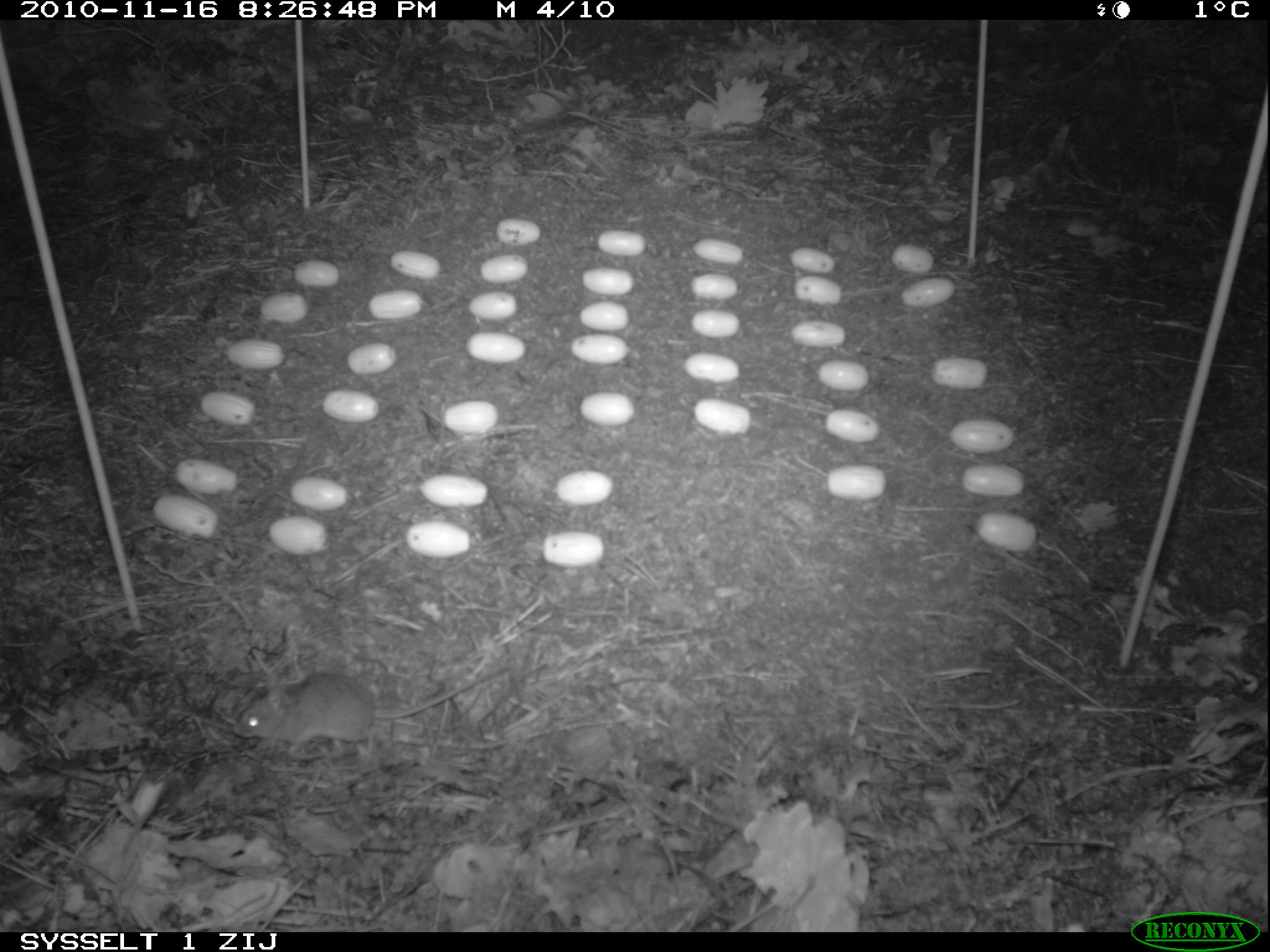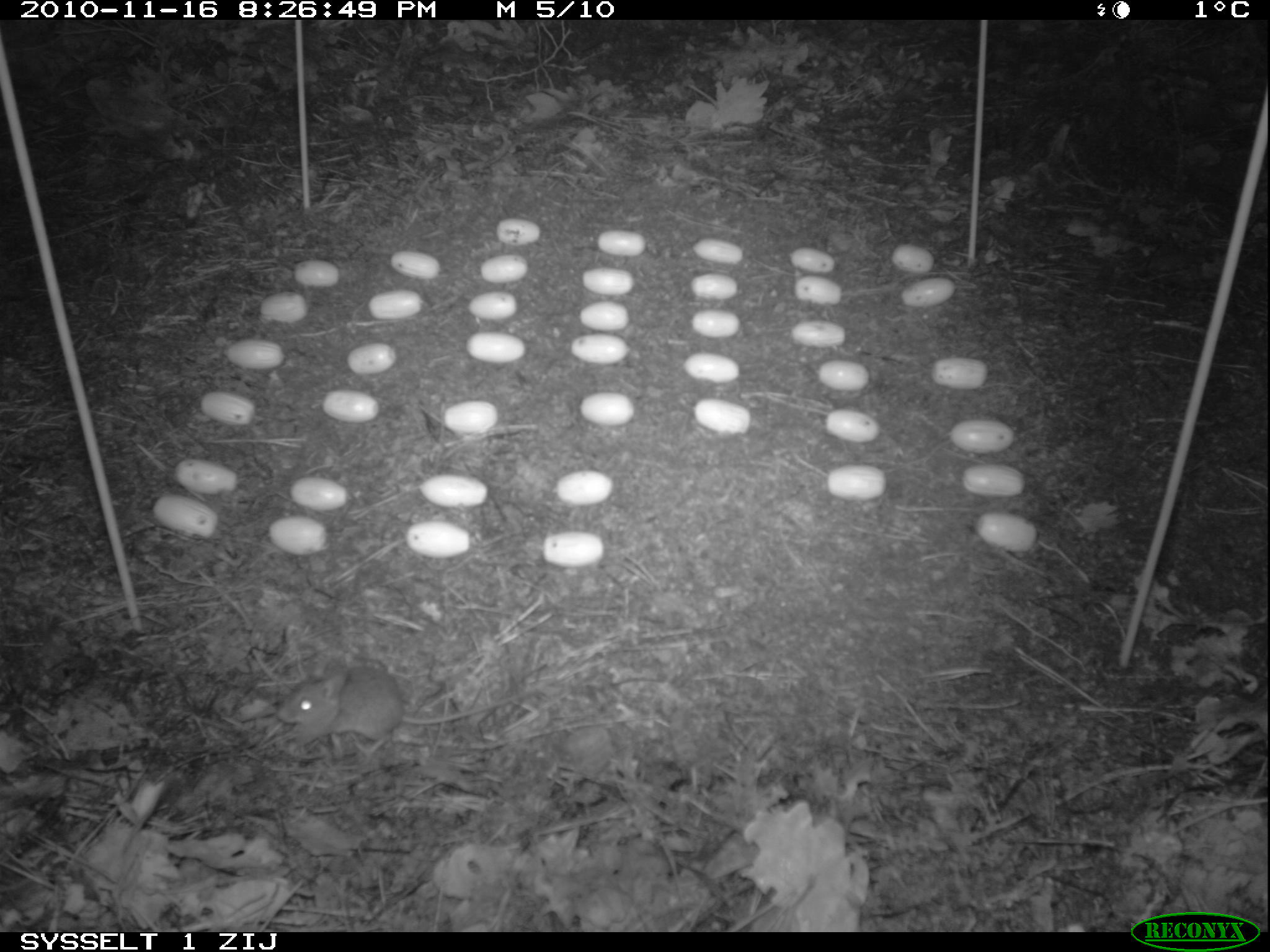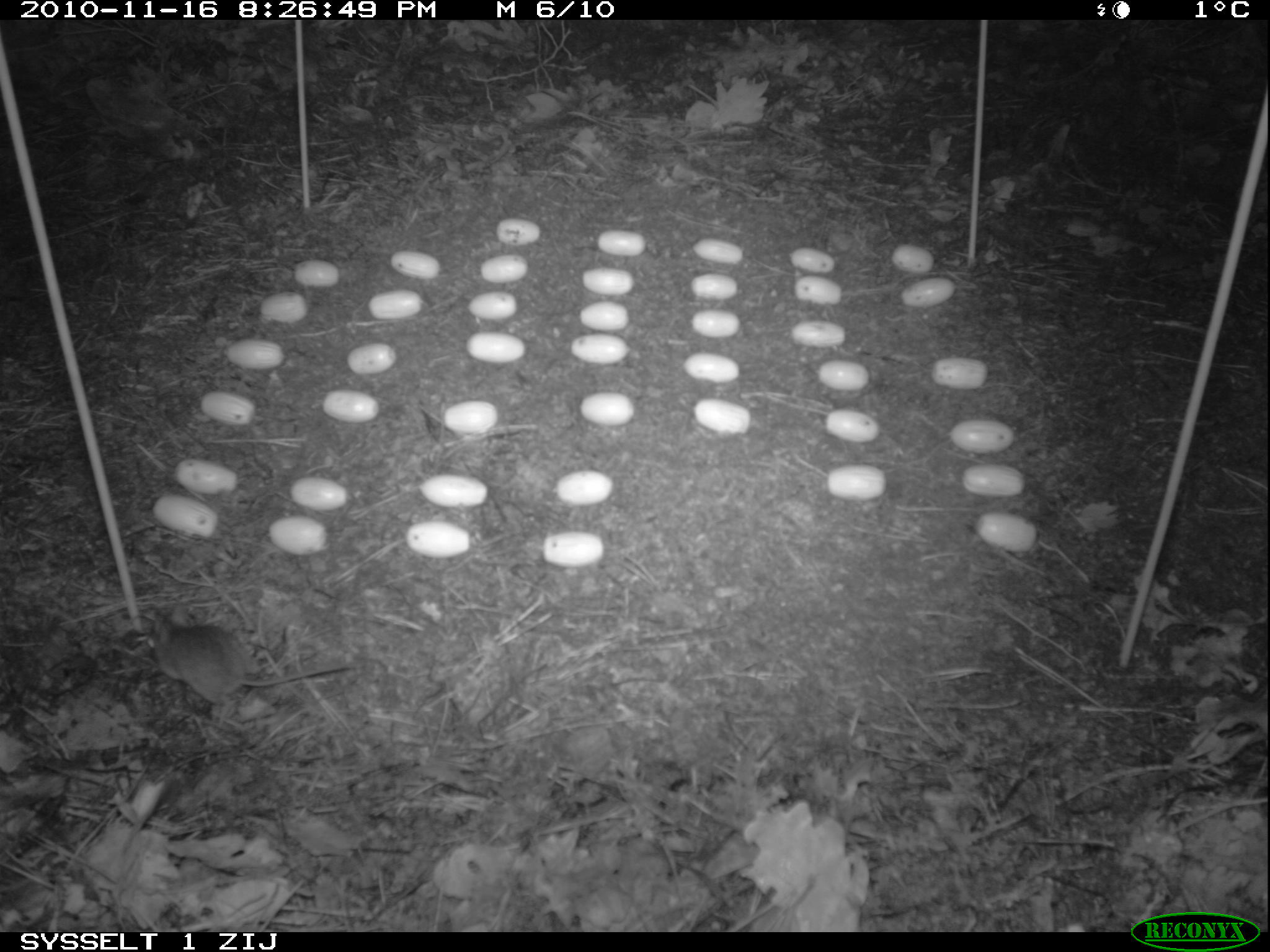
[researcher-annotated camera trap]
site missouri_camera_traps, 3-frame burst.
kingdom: Animalia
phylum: Chordata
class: Mammalia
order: Rodentia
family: Muridae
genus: Apodemus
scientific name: Apodemus sylvaticus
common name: wood mouse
Wood mouse (Apodemus sylvaticus). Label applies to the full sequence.